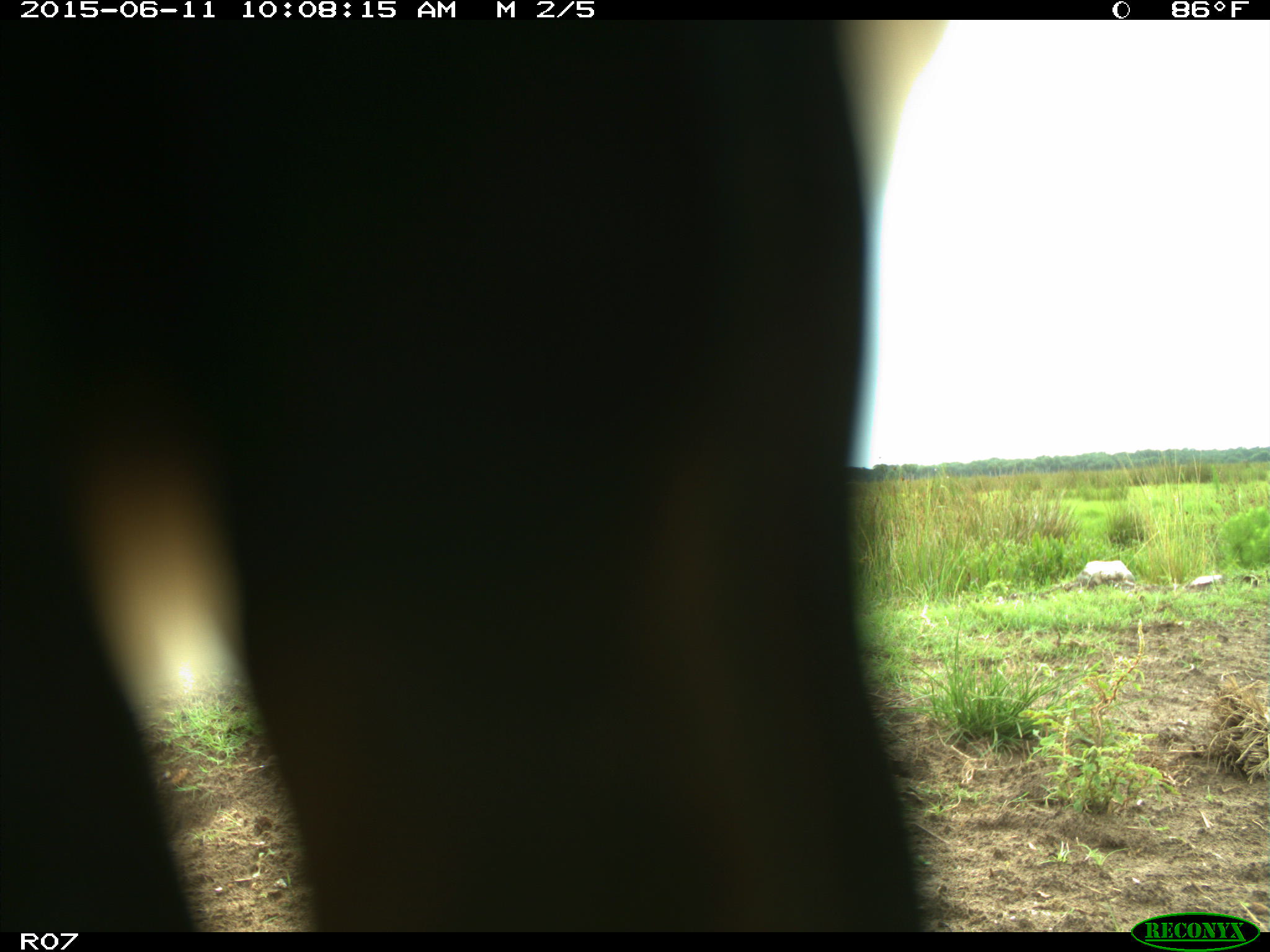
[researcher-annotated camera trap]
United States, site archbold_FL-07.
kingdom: Animalia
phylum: Chordata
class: Mammalia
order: Artiodactyla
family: Bovidae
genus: Bos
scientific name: Bos taurus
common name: domestic cow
Bos taurus (domestic cow).